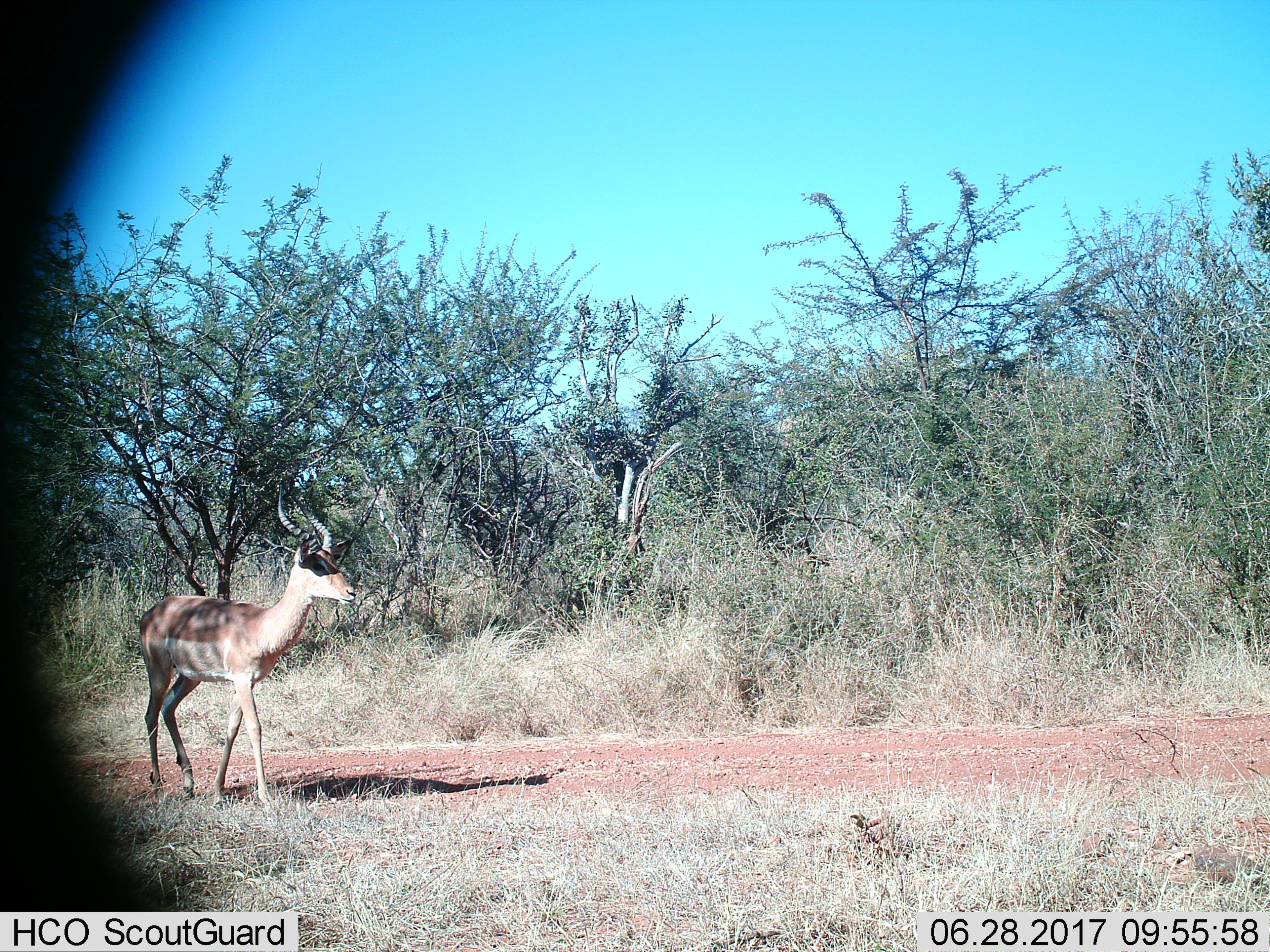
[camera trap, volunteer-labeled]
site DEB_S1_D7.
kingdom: Animalia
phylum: Chordata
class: Mammalia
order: Artiodactyla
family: Bovidae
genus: Aepyceros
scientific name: Aepyceros melampus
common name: impala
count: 1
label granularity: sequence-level